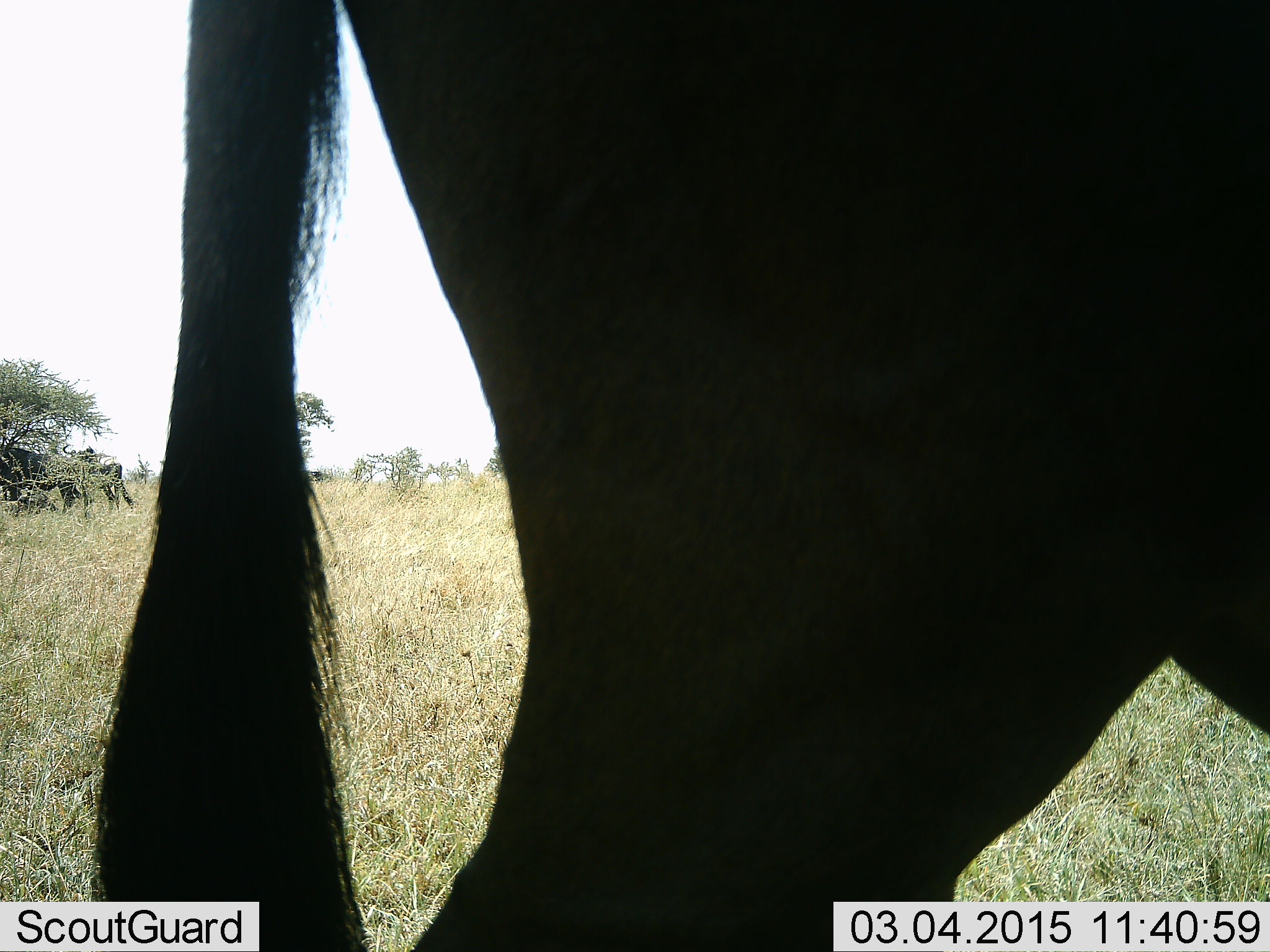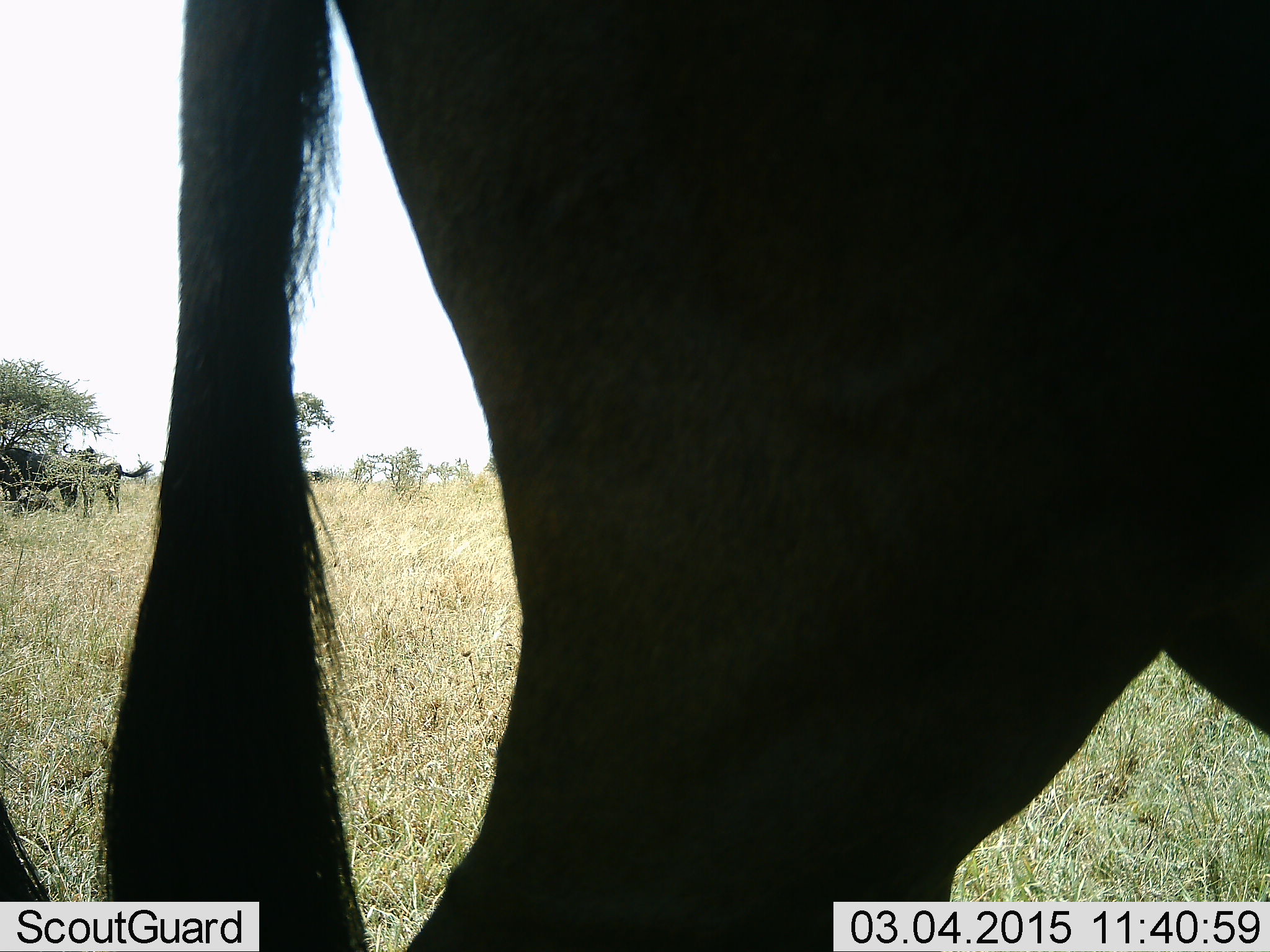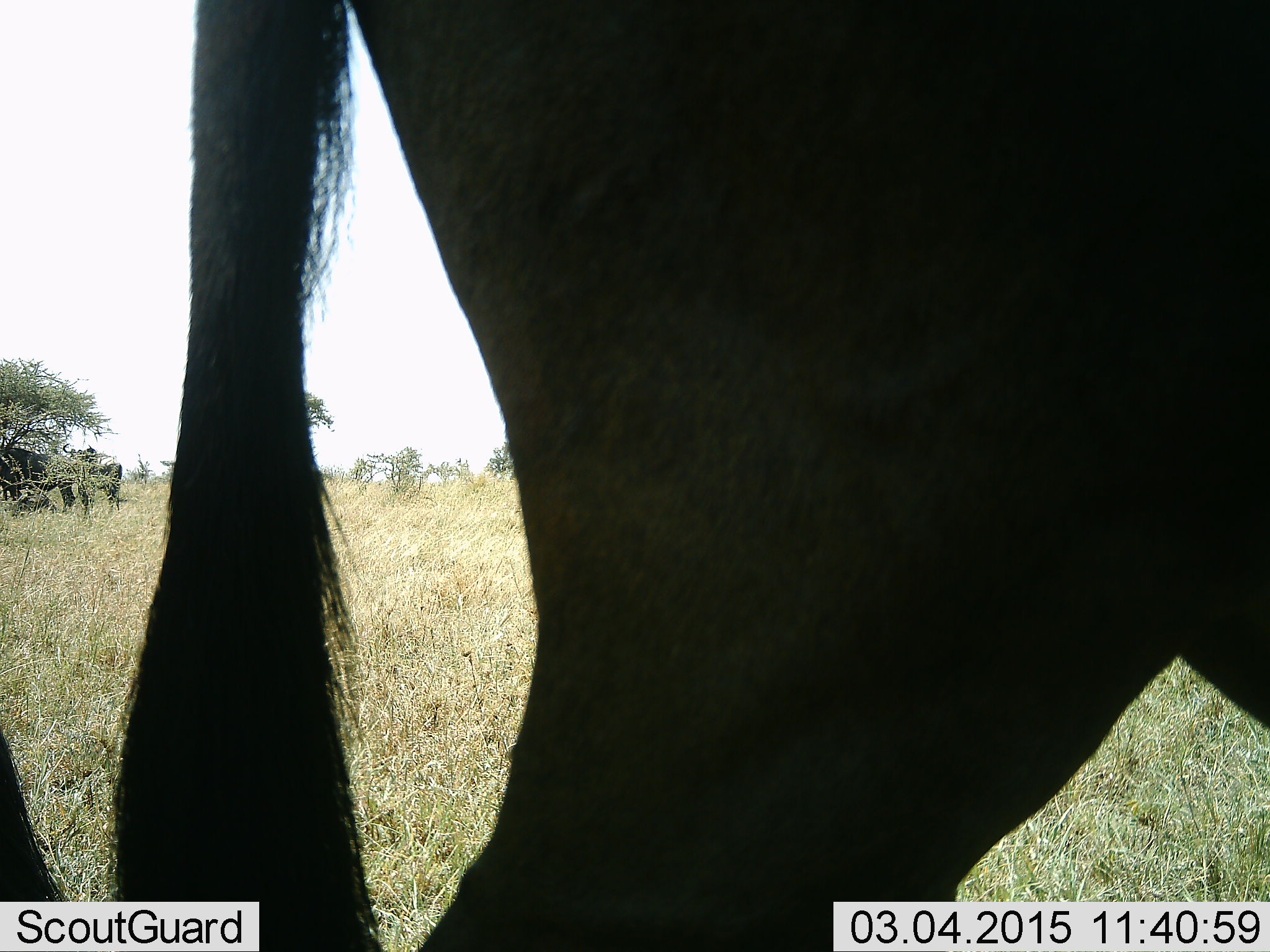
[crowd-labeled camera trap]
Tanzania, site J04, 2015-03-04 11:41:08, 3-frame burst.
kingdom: Animalia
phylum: Chordata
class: Mammalia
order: Artiodactyla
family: Bovidae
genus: Connochaetes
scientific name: Connochaetes taurinus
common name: blue wildebeest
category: wildebeest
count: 3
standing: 80%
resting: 10%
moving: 10%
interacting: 0%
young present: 0%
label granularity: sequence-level